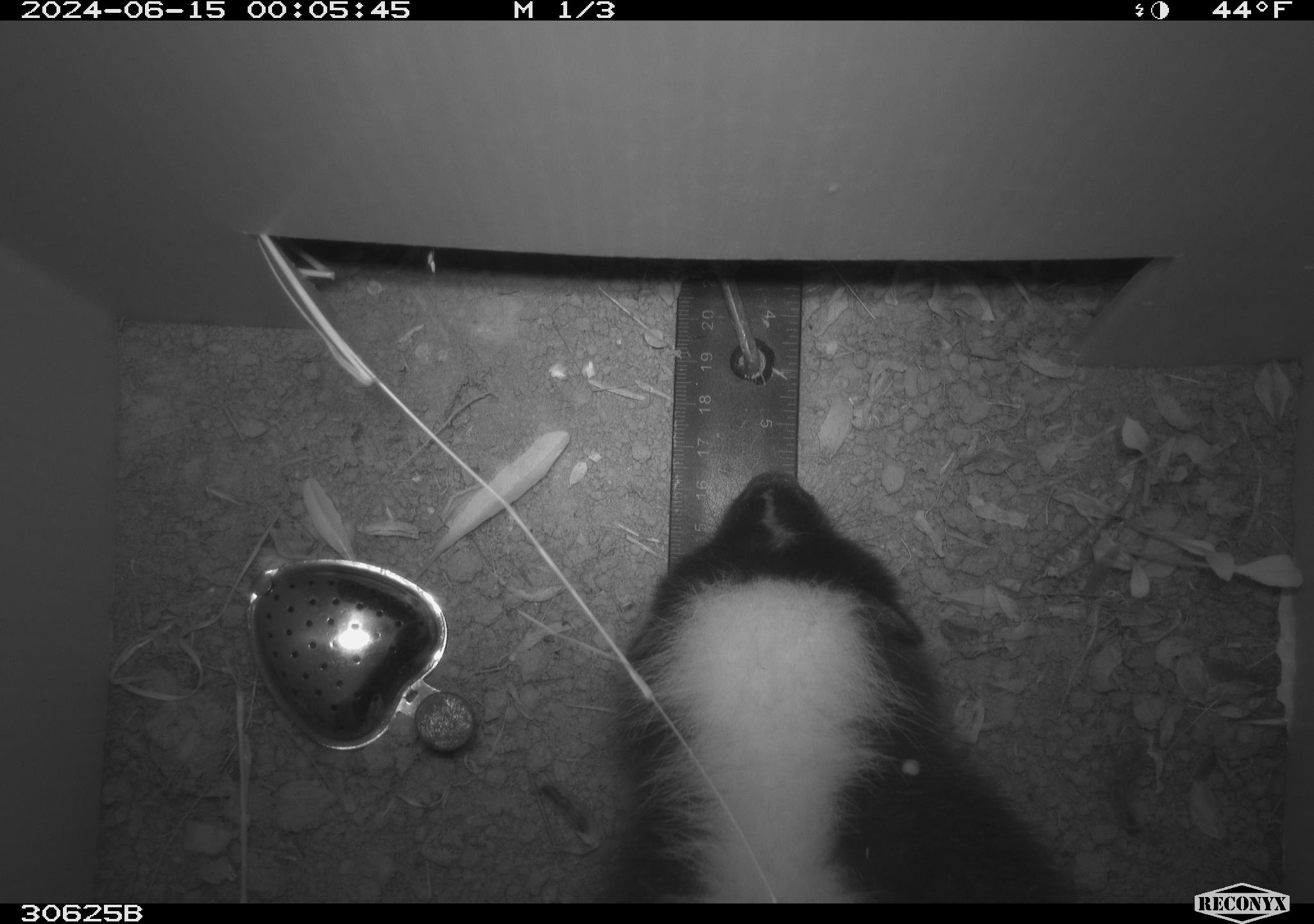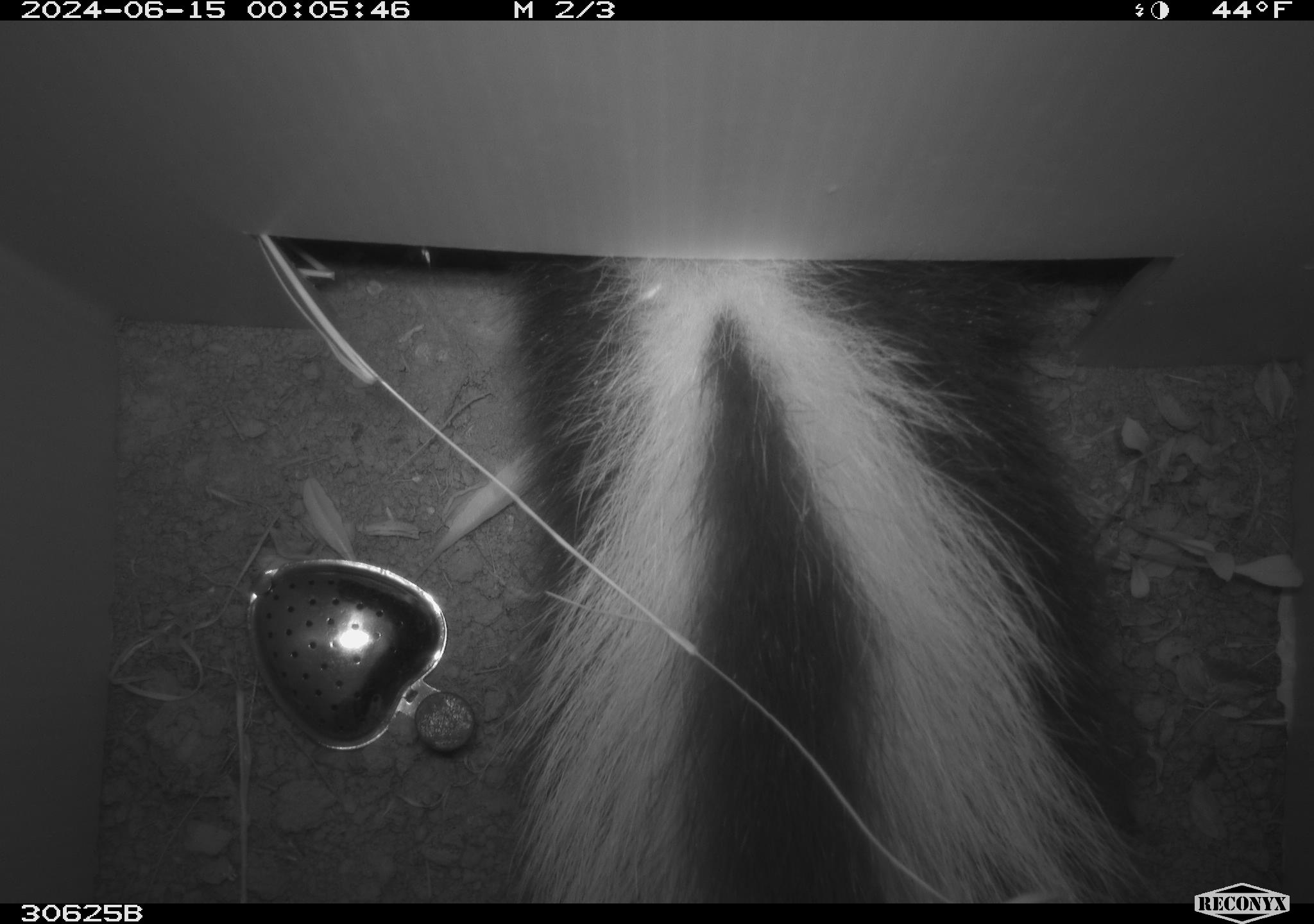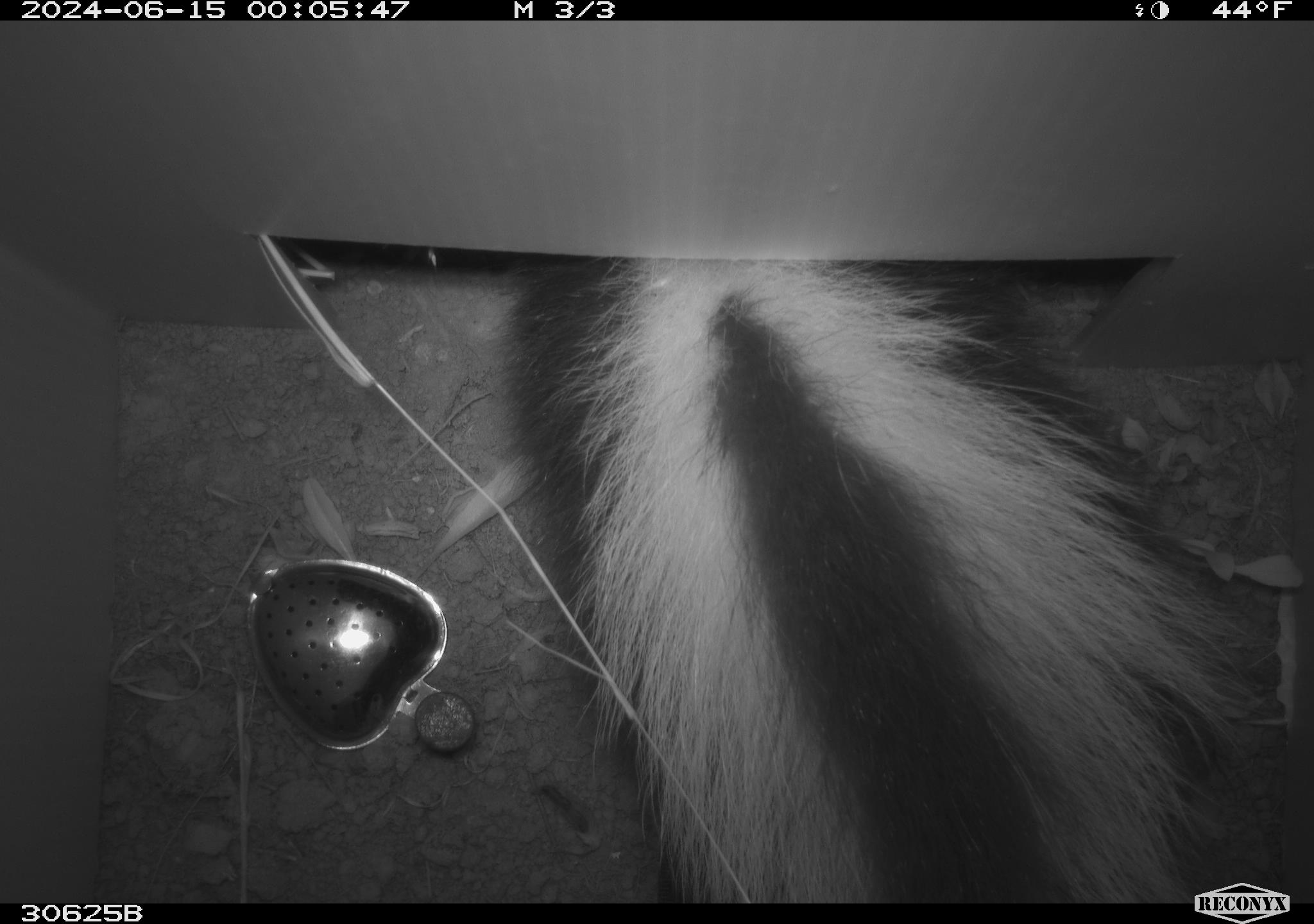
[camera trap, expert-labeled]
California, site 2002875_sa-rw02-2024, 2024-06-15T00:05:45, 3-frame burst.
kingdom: Animalia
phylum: Chordata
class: Mammalia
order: Carnivora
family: Mephitidae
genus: Mephitis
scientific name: Mephitis mephitis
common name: striped skunk